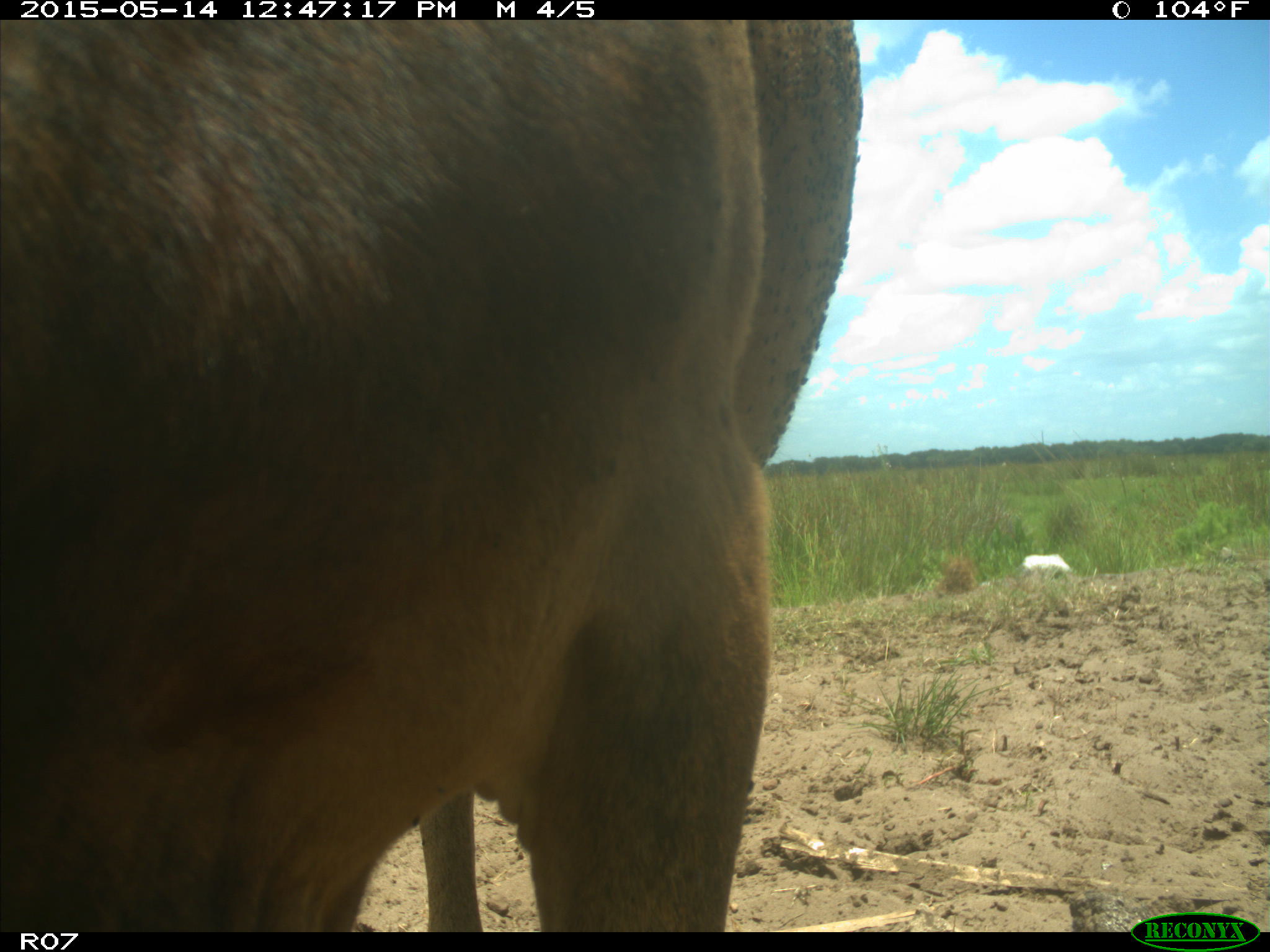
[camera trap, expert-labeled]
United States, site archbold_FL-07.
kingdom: Animalia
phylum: Chordata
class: Mammalia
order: Artiodactyla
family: Bovidae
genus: Bos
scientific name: Bos taurus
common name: domestic cow